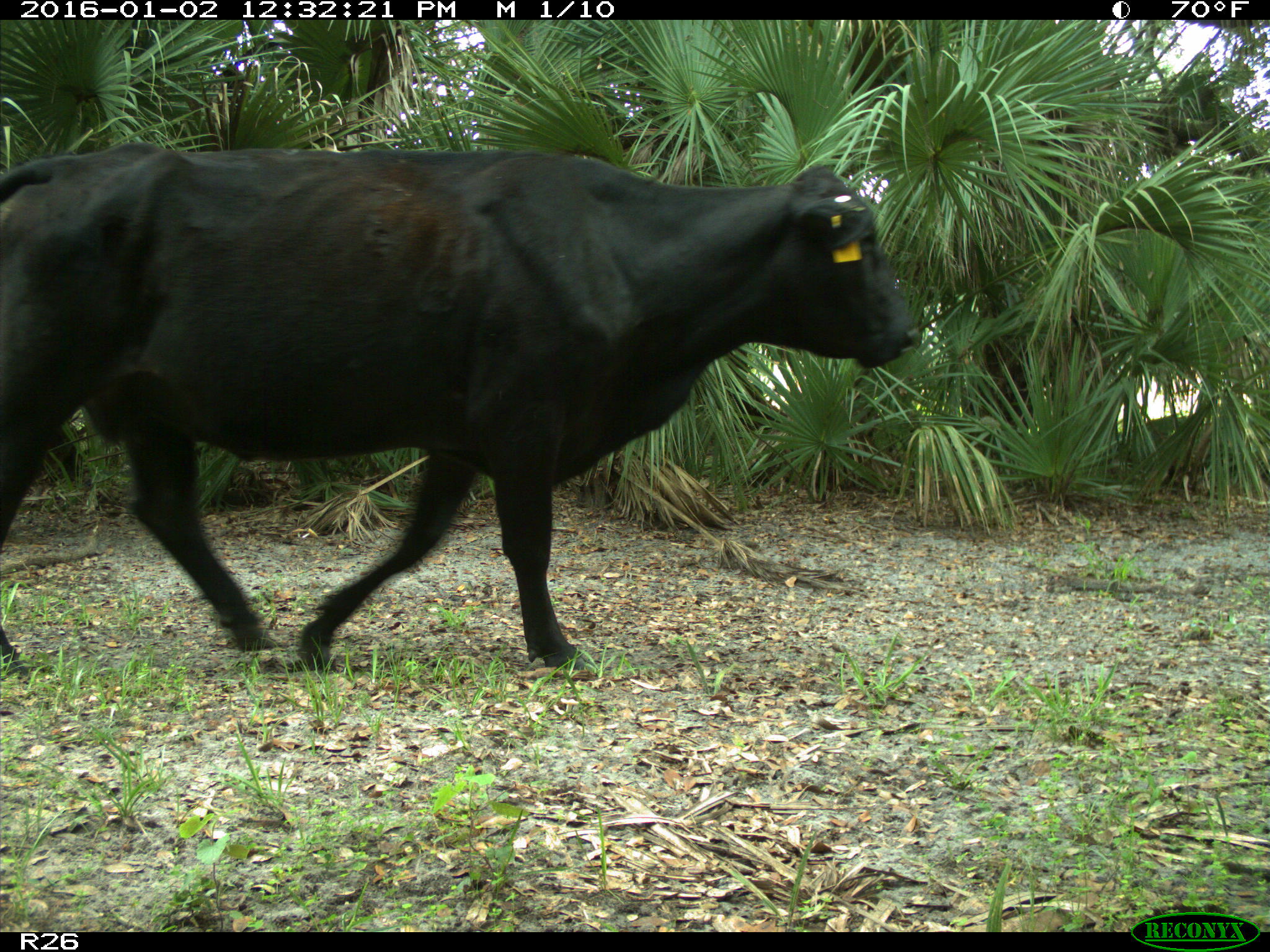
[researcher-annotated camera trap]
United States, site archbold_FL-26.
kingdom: Animalia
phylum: Chordata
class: Mammalia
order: Artiodactyla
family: Bovidae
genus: Bos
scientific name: Bos taurus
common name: domestic cow